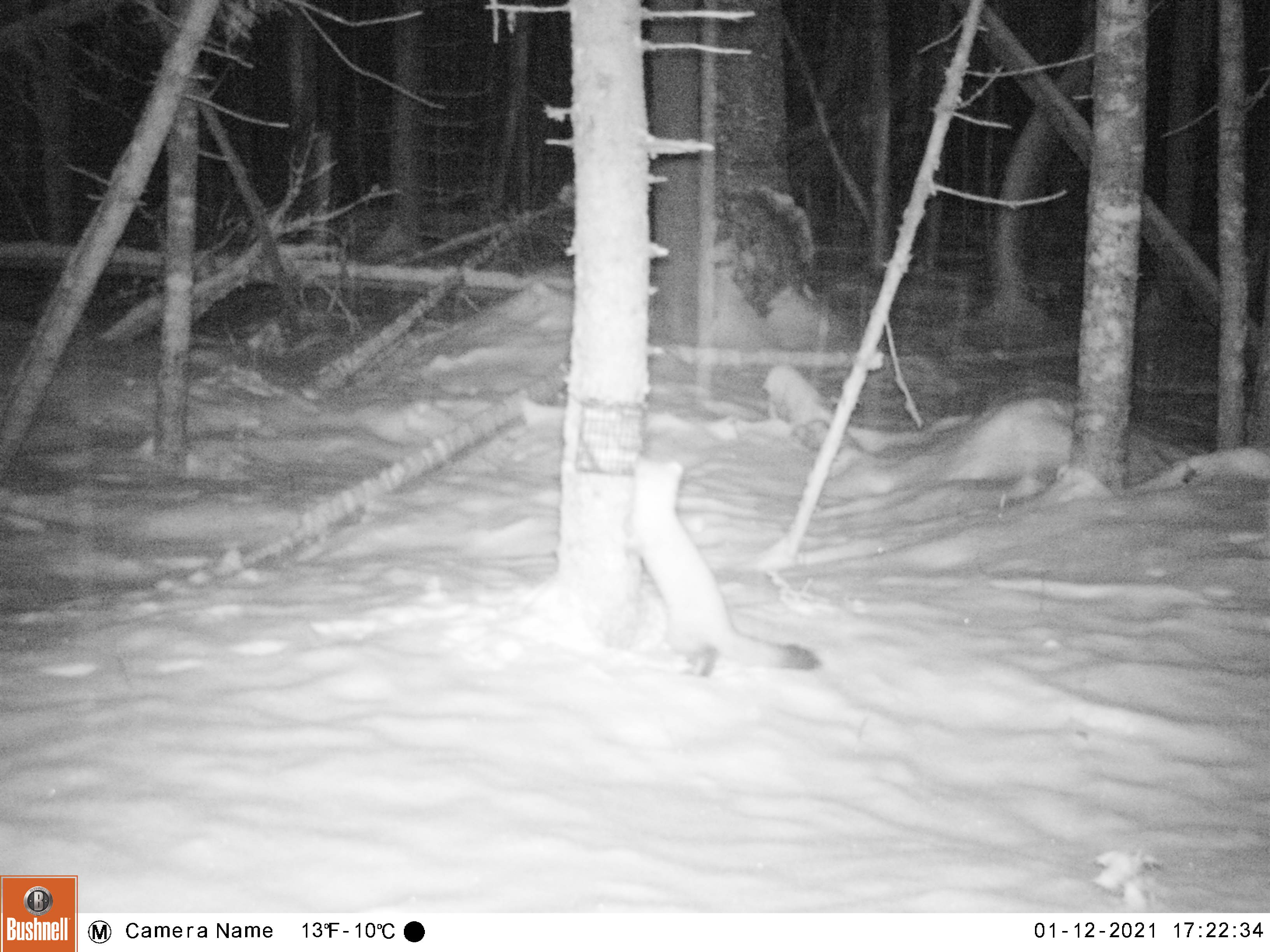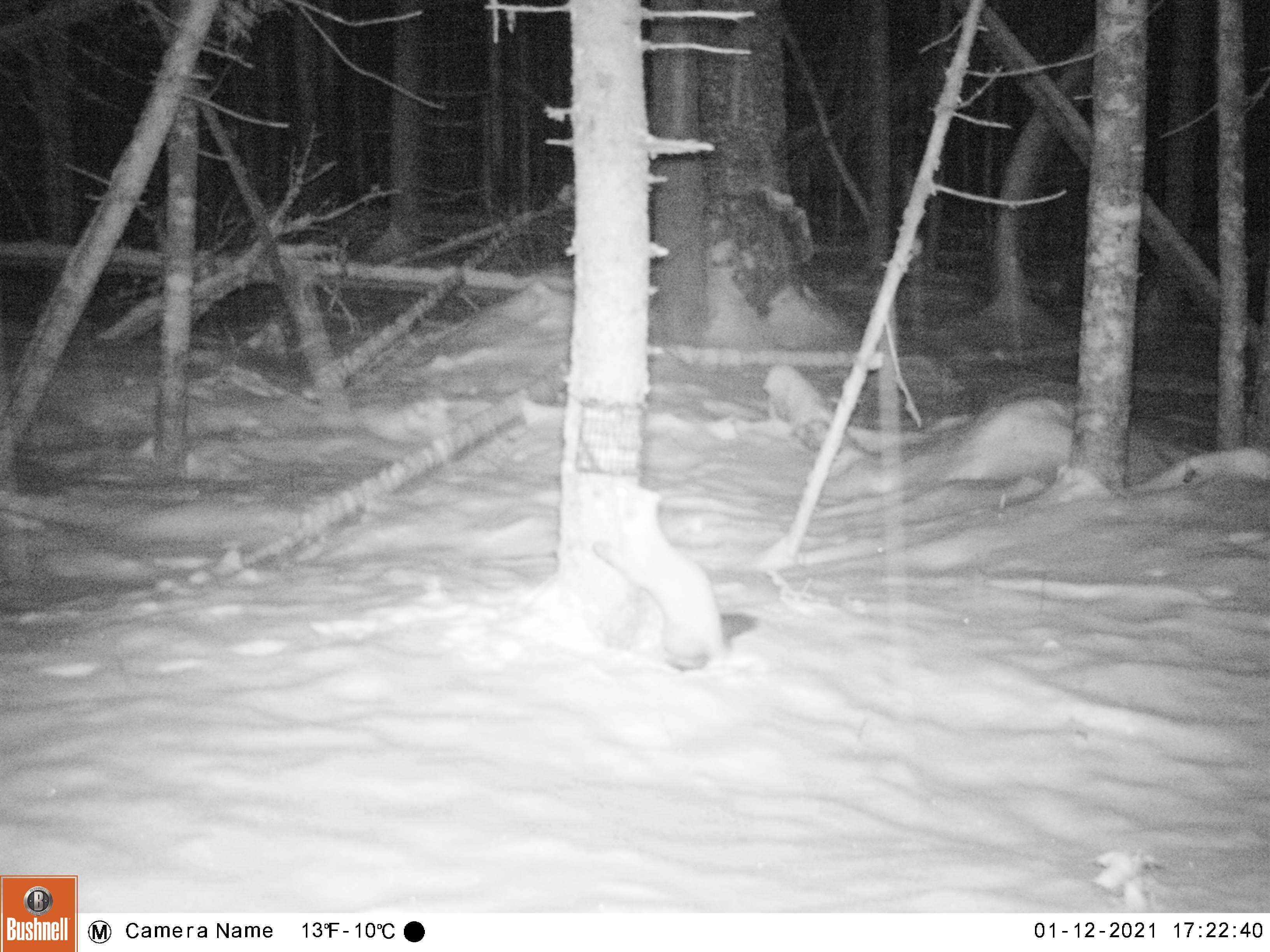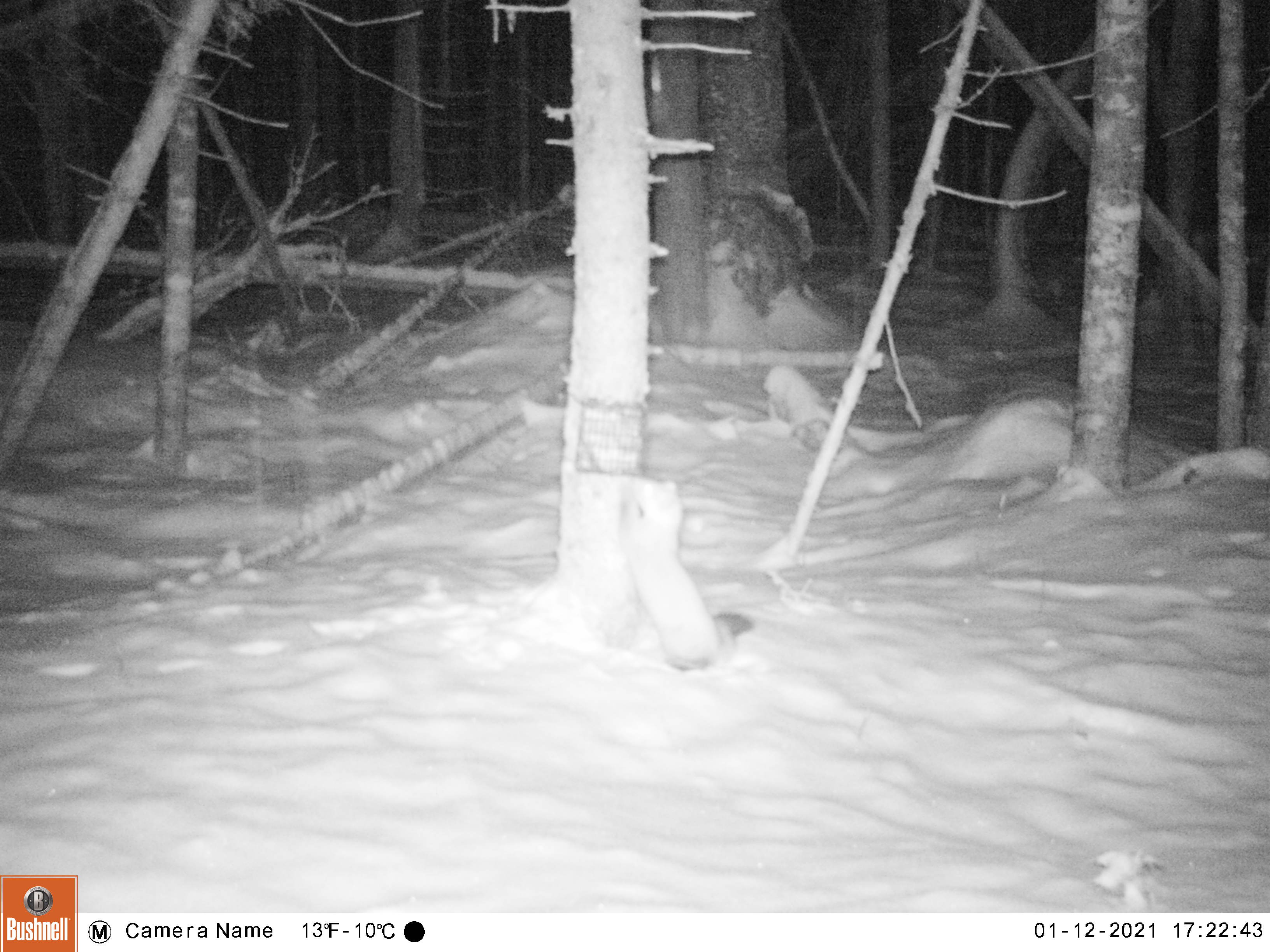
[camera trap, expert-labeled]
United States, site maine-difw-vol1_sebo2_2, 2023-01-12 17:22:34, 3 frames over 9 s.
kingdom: Animalia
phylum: Chordata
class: Mammalia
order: Carnivora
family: Mustelidae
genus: Martes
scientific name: Martes americana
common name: american marten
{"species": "american marten (Martes americana)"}